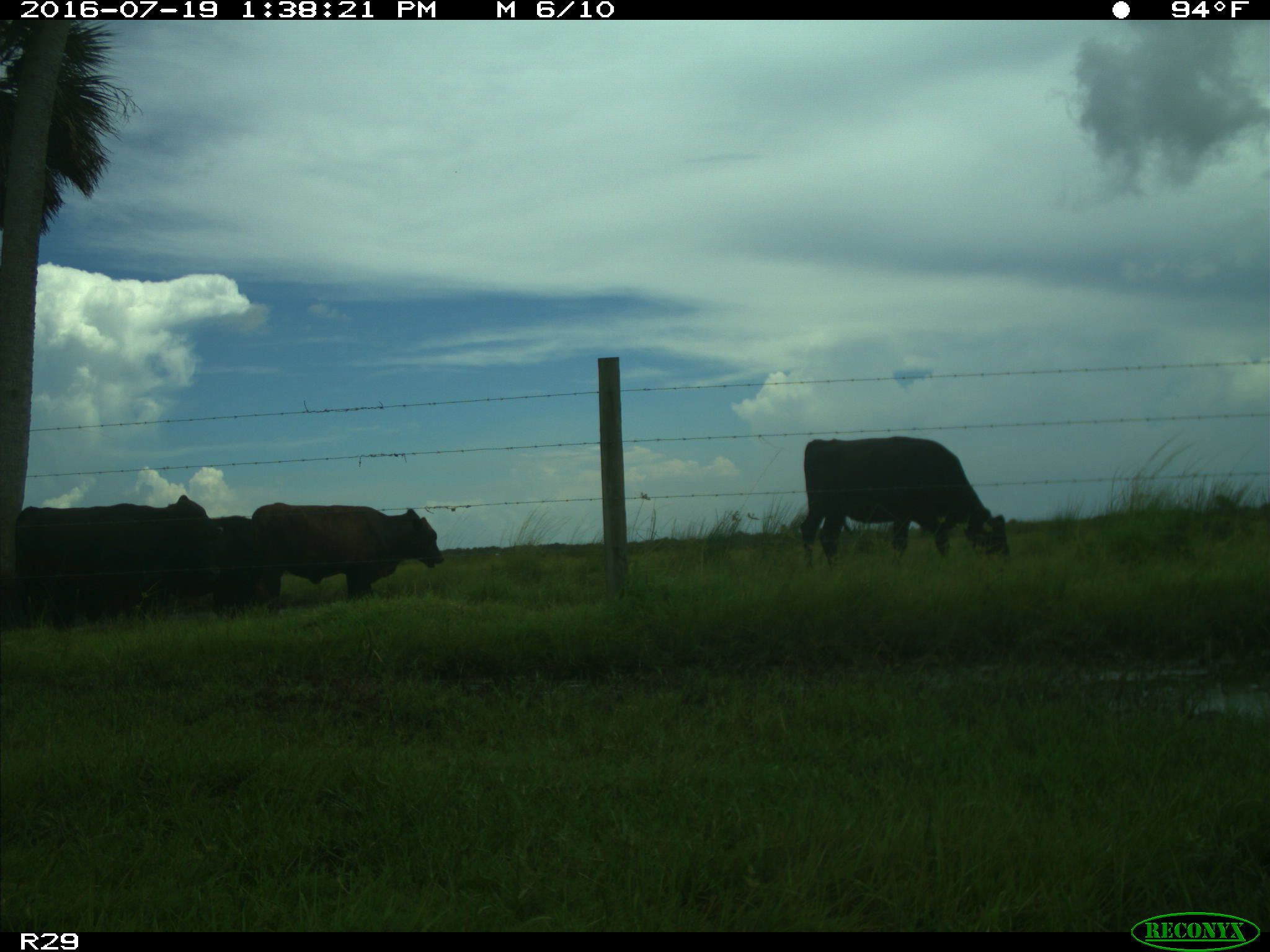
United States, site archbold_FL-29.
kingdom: Animalia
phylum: Chordata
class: Mammalia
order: Artiodactyla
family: Bovidae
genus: Bos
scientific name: Bos taurus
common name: domestic cow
Bos taurus (domestic cow).